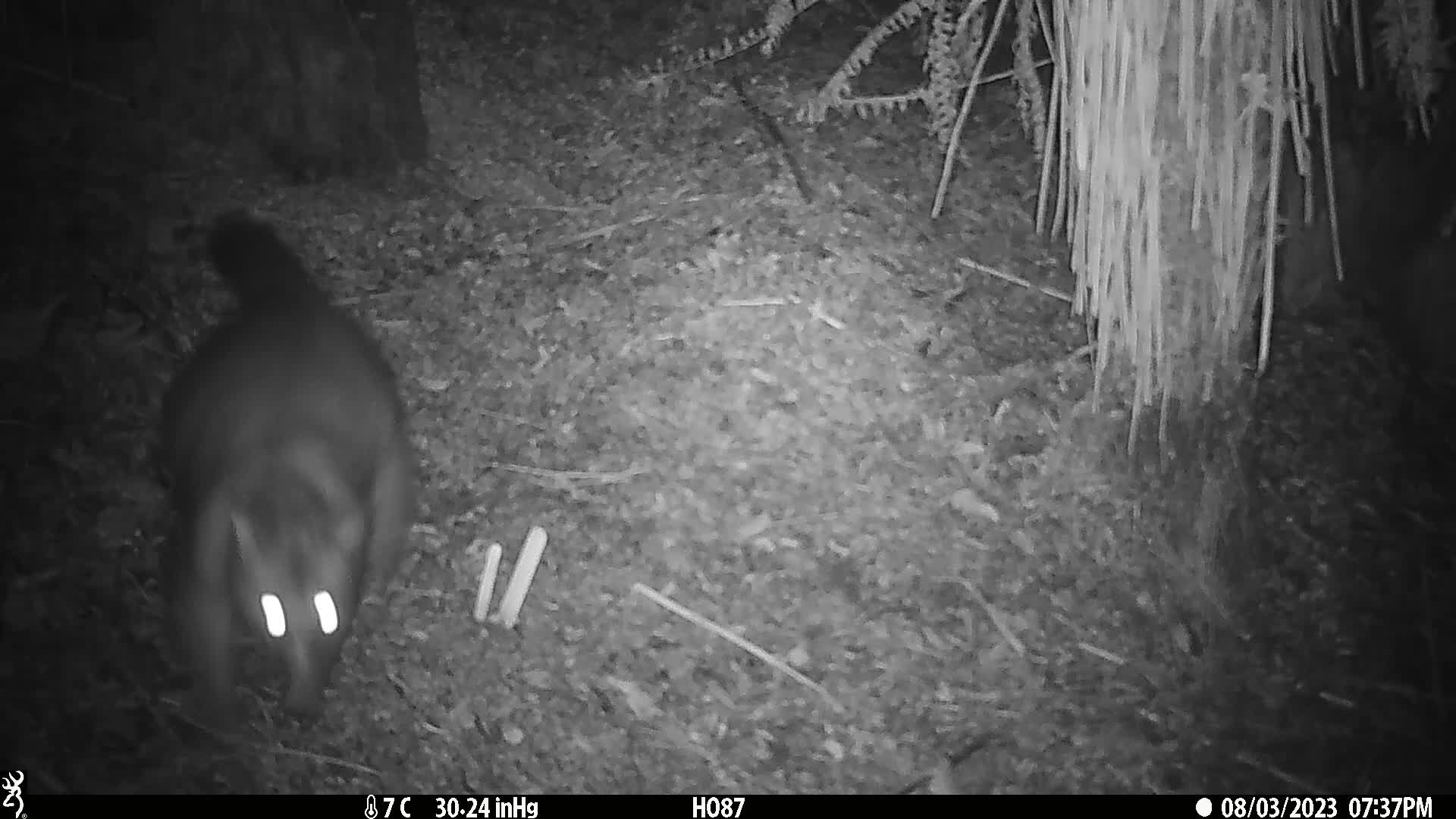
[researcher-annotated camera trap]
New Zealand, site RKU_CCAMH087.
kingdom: Animalia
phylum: Chordata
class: Mammalia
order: Diprotodontia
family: Phalangeridae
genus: Trichosurus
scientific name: Trichosurus vulpecula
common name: common brushtail possum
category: possum